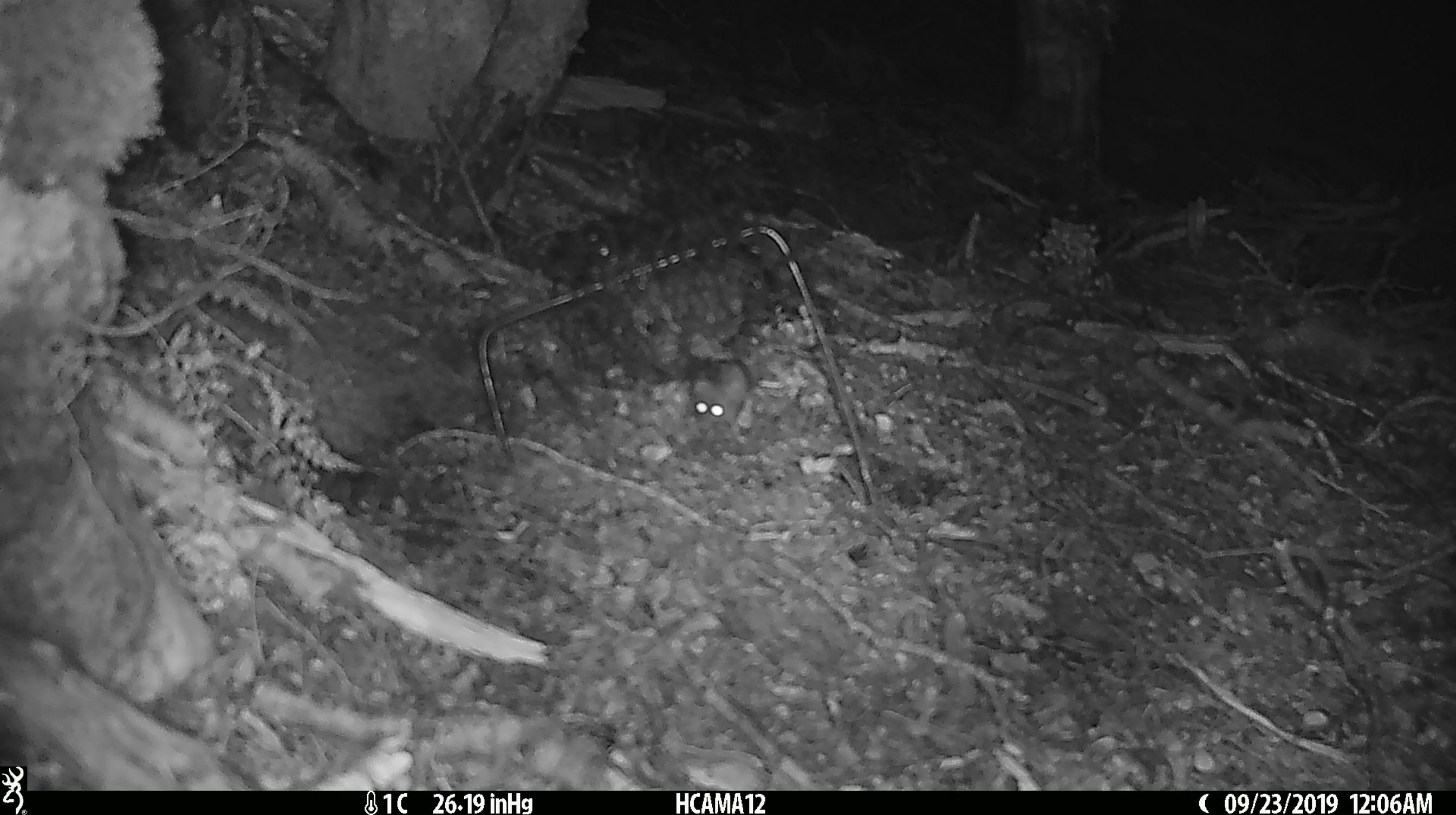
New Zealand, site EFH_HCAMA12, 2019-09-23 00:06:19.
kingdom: Animalia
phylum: Chordata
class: Mammalia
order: Rodentia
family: Muridae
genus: Mus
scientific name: Mus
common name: mouse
Mouse (Mus).